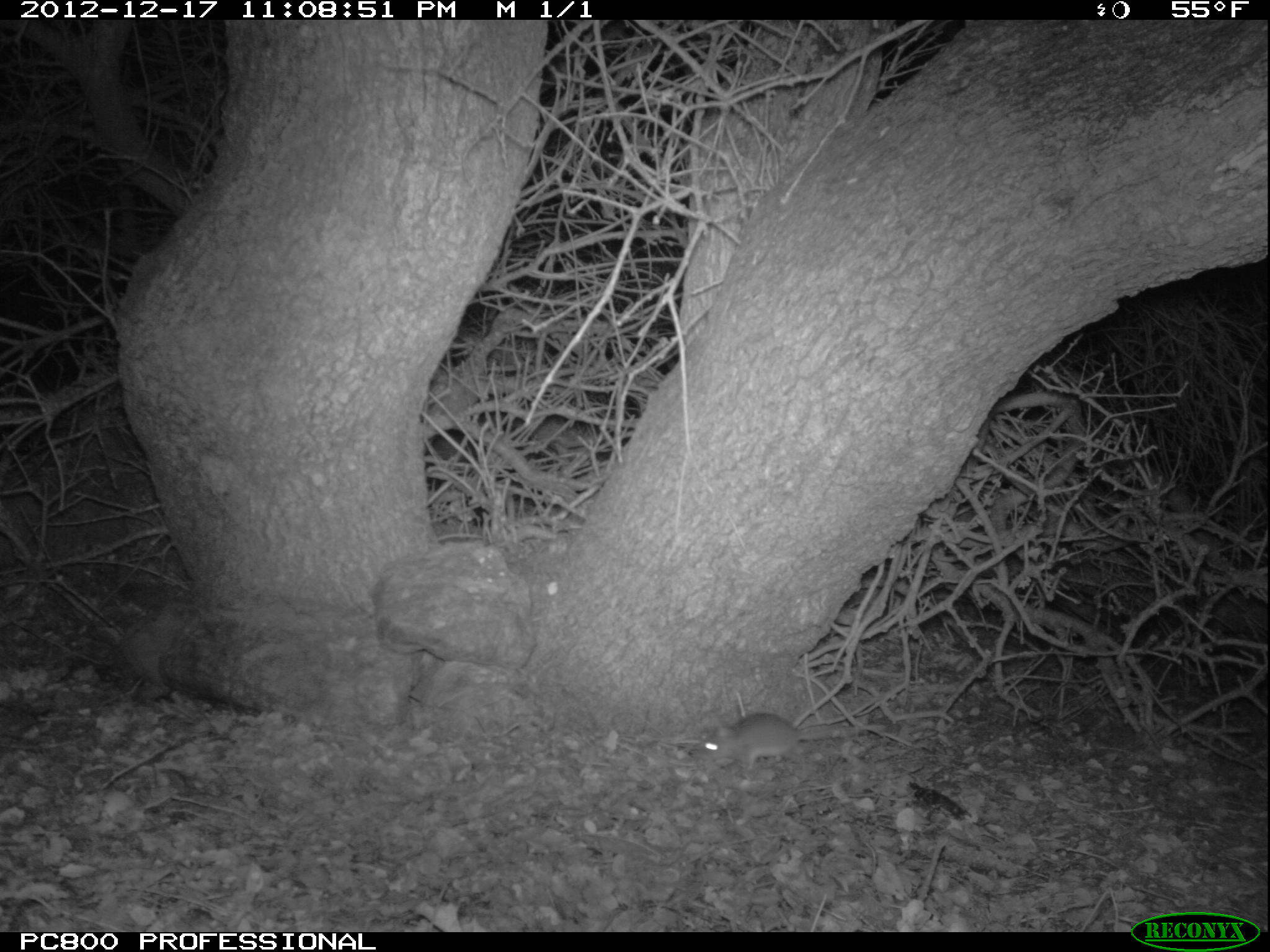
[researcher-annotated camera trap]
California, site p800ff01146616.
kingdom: Animalia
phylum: Chordata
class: Mammalia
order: Rodentia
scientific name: Rodentia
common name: rodent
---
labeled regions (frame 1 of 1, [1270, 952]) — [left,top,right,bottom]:
rodent: [686,688,859,772]